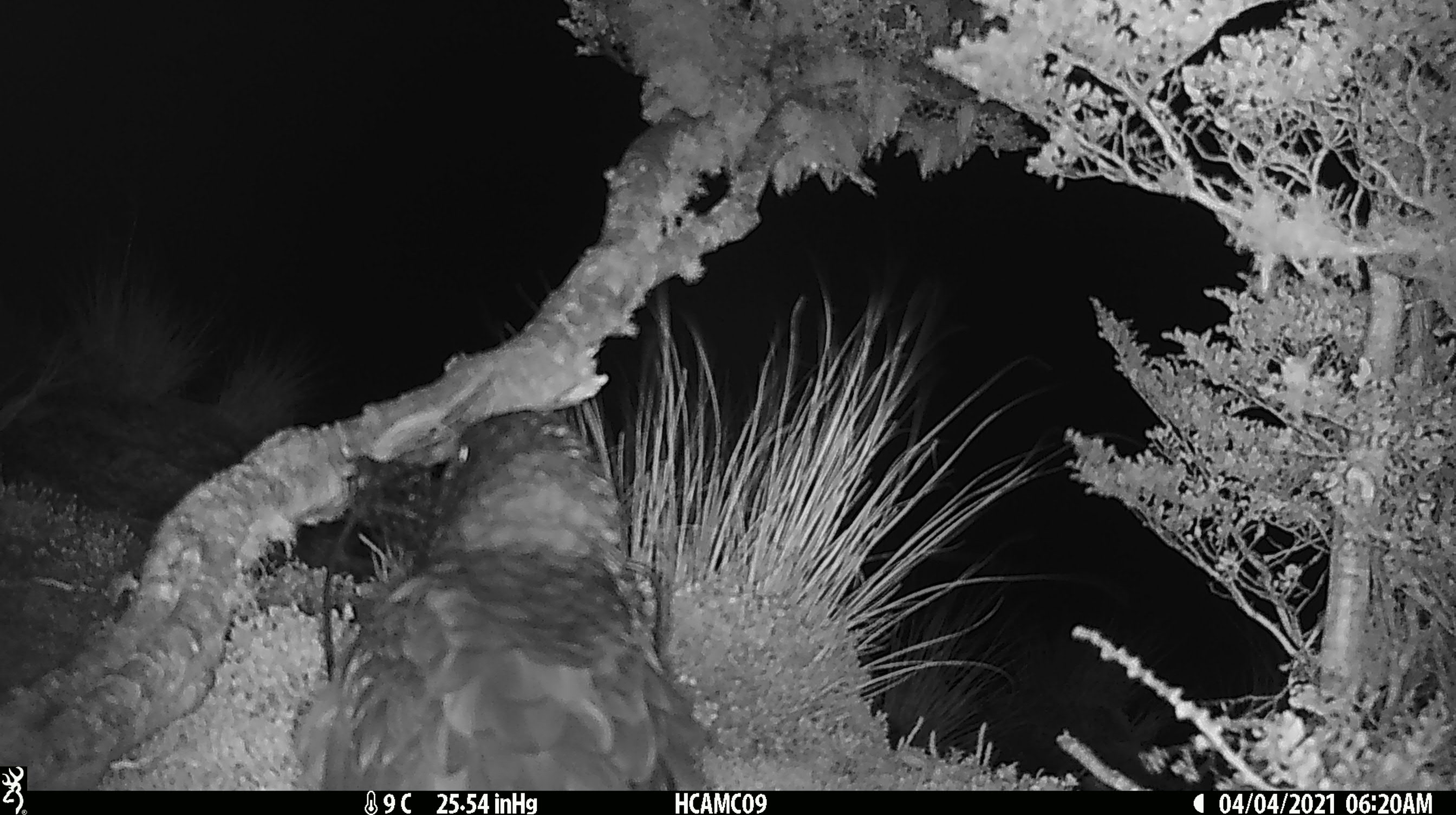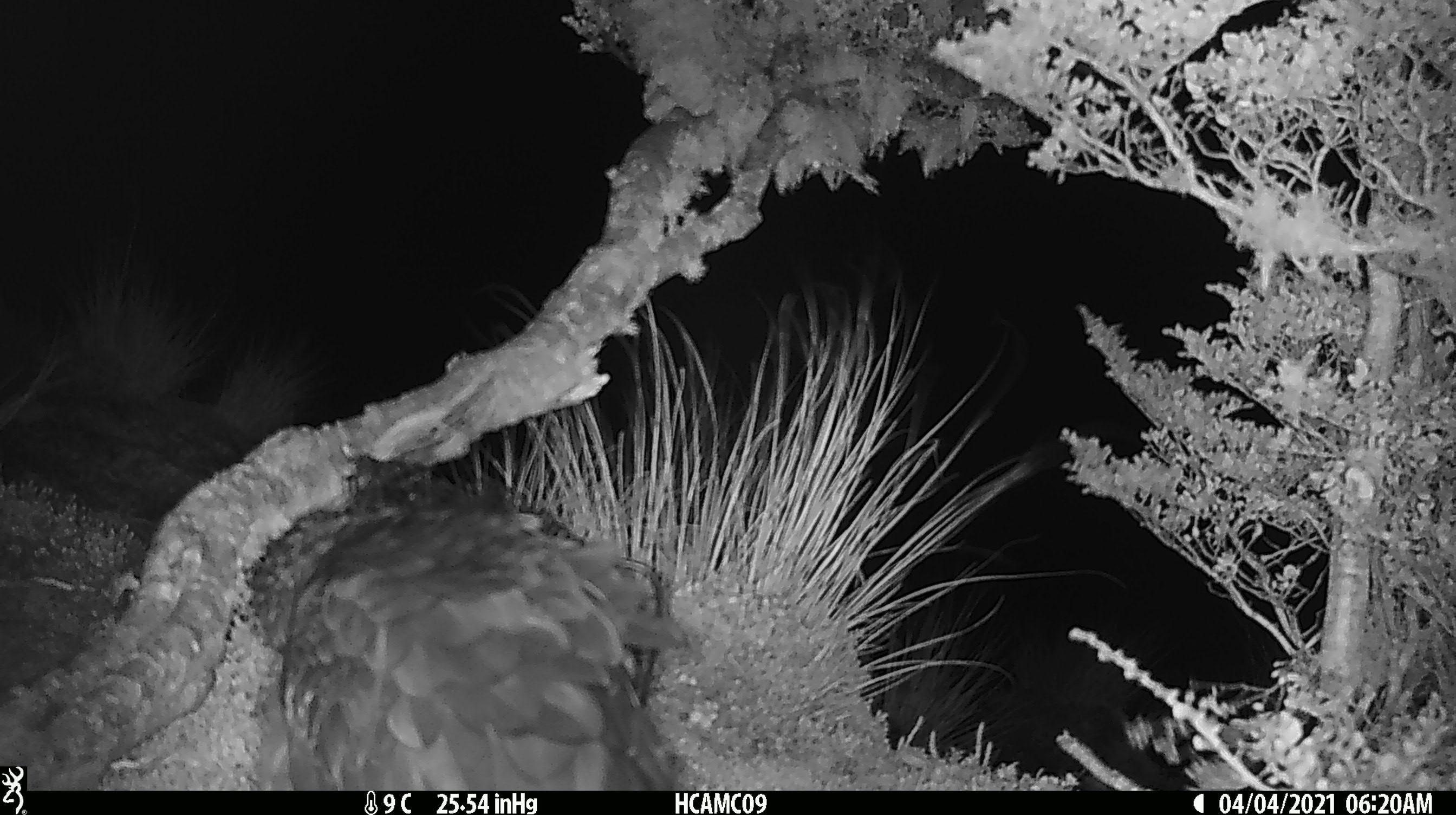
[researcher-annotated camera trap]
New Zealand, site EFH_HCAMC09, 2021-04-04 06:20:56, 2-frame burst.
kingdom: Animalia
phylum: Chordata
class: Aves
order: Psittaciformes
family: Strigopidae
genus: Nestor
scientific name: Nestor notabilis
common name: kea